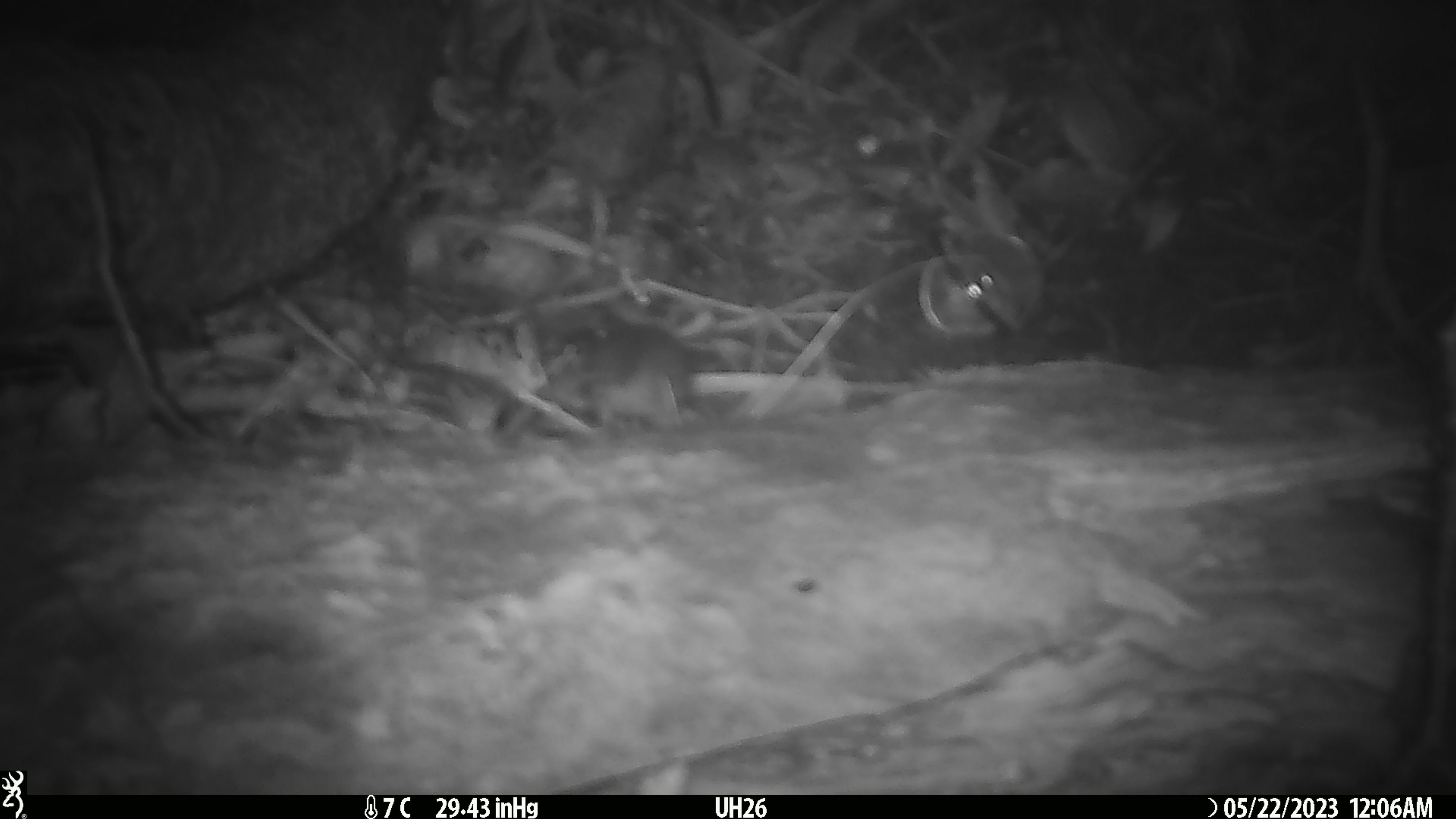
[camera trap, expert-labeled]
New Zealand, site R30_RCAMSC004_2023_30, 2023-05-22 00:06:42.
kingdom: Animalia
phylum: Chordata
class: Mammalia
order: Rodentia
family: Muridae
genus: Mus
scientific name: Mus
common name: mouse